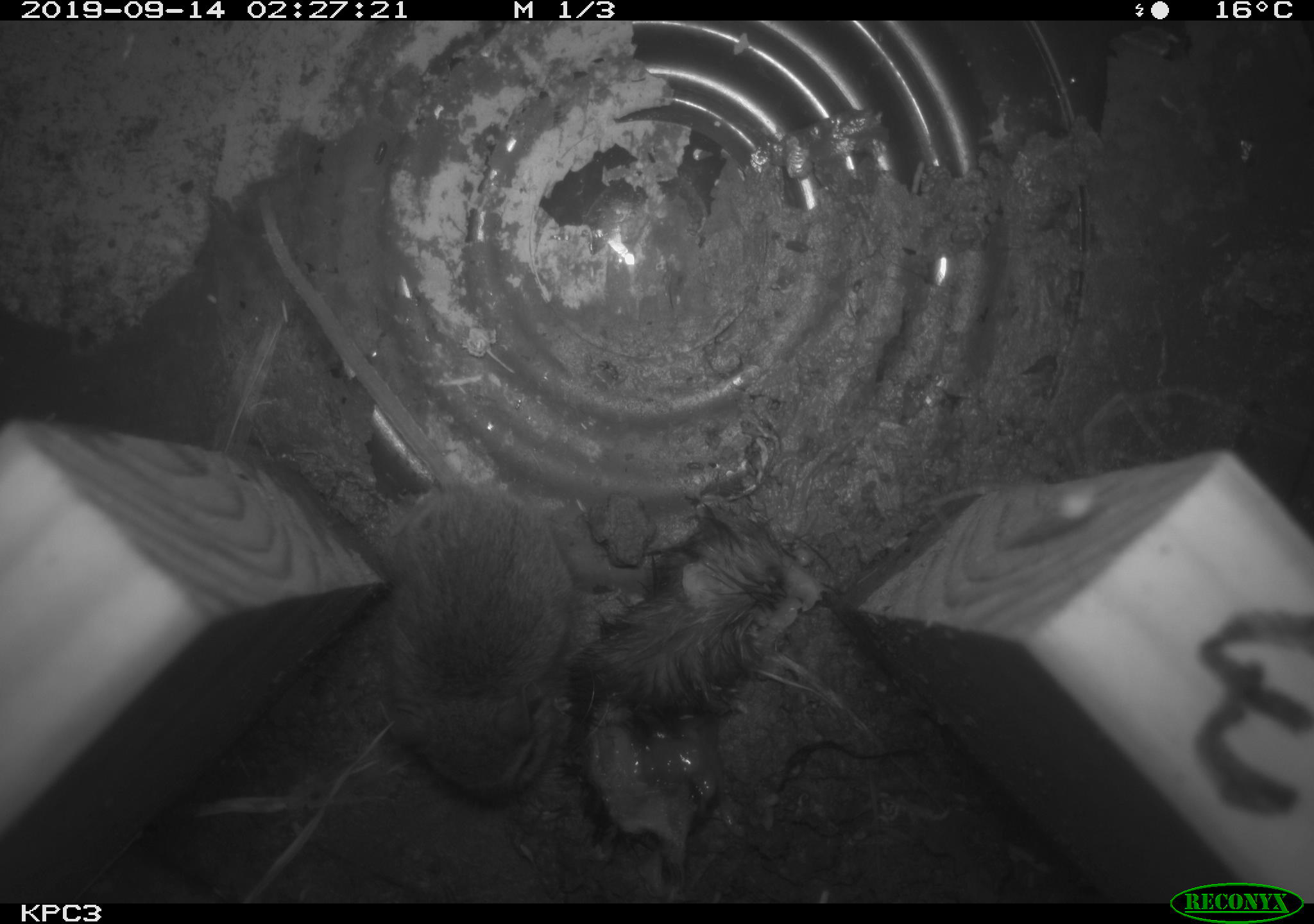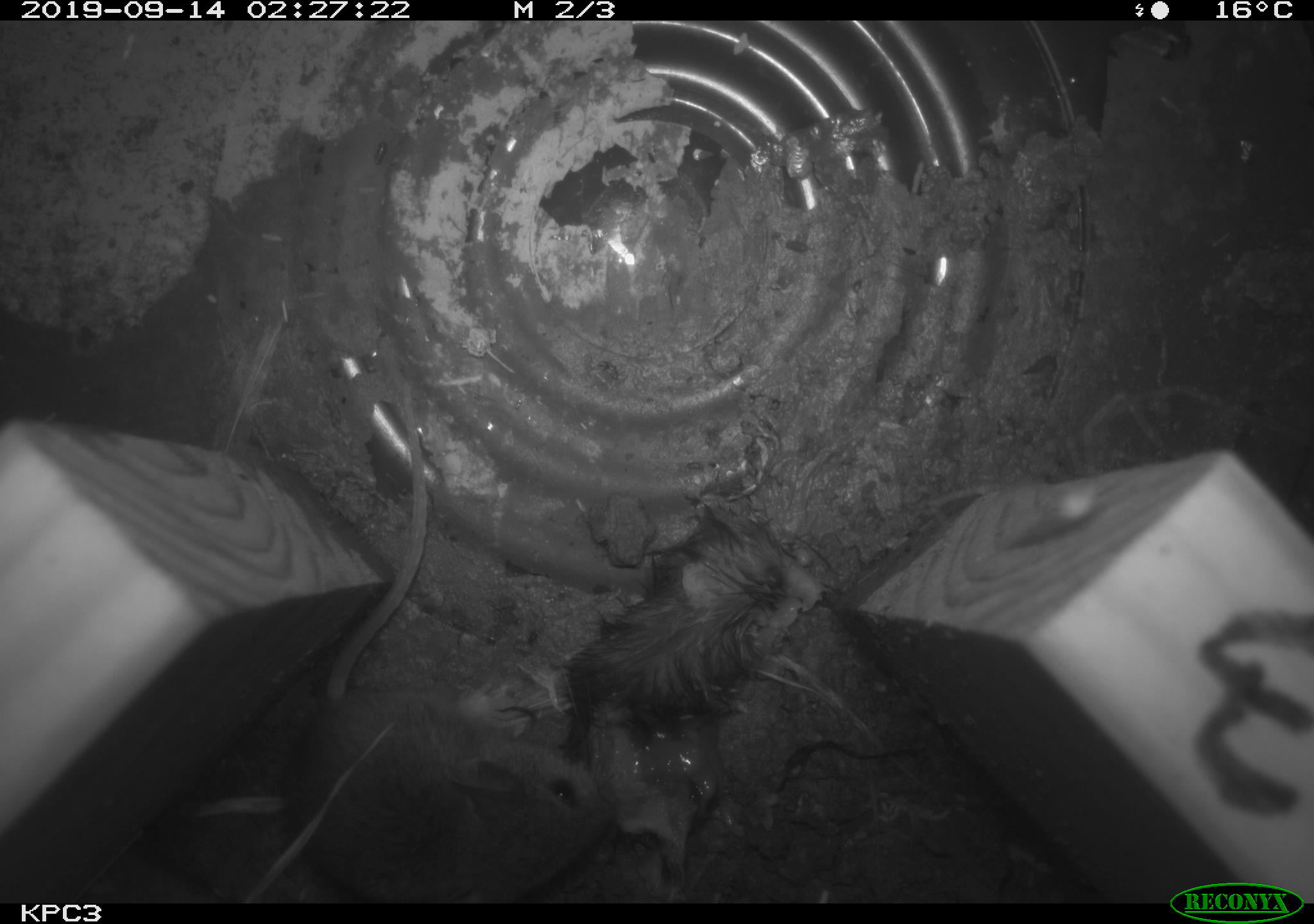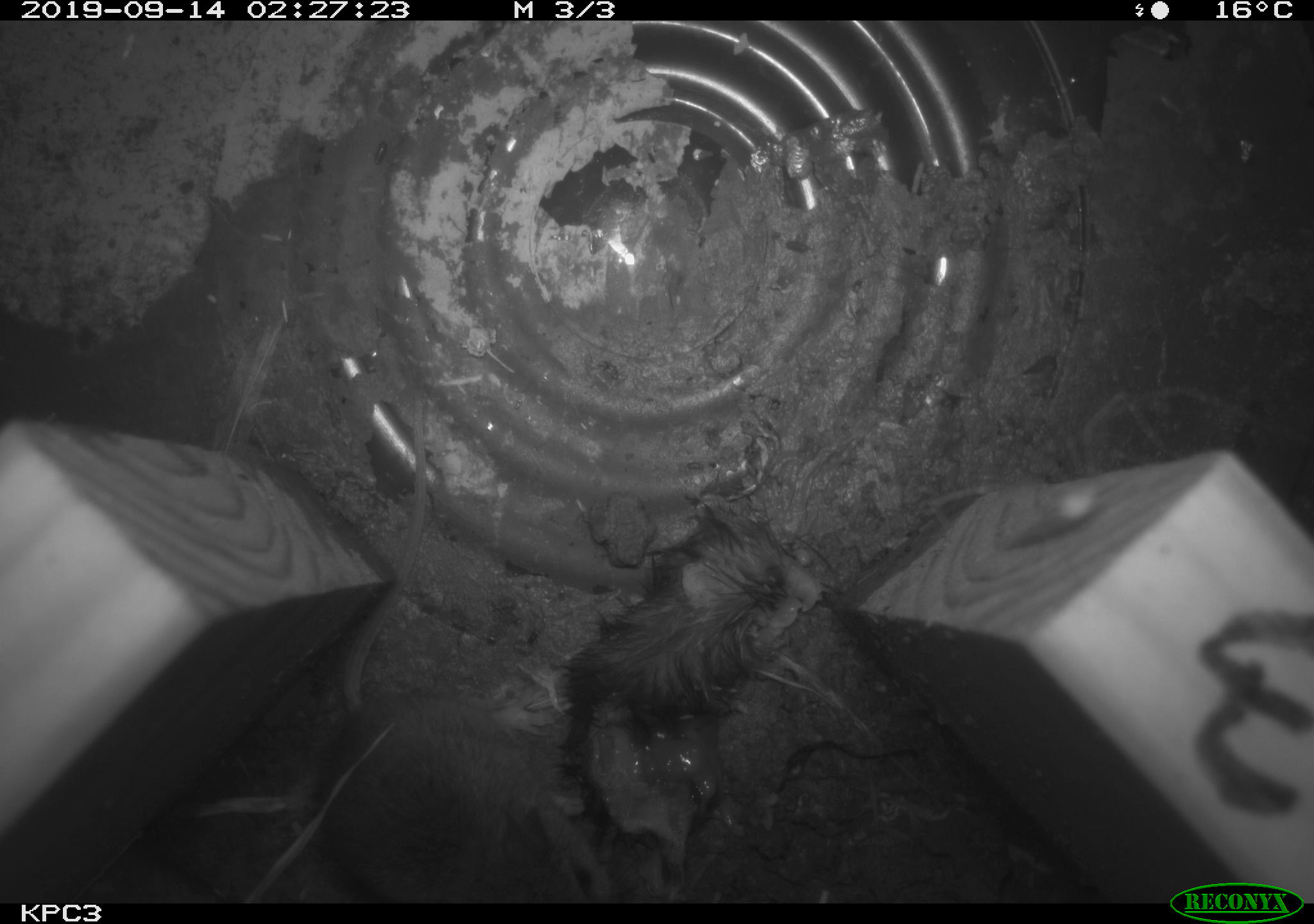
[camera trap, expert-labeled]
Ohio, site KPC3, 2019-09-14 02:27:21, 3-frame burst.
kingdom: Animalia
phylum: Chordata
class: Mammalia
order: Rodentia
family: Cricetidae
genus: Peromyscus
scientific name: Peromyscus leucopus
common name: white-footed mouse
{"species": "white-footed mouse (Peromyscus leucopus)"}